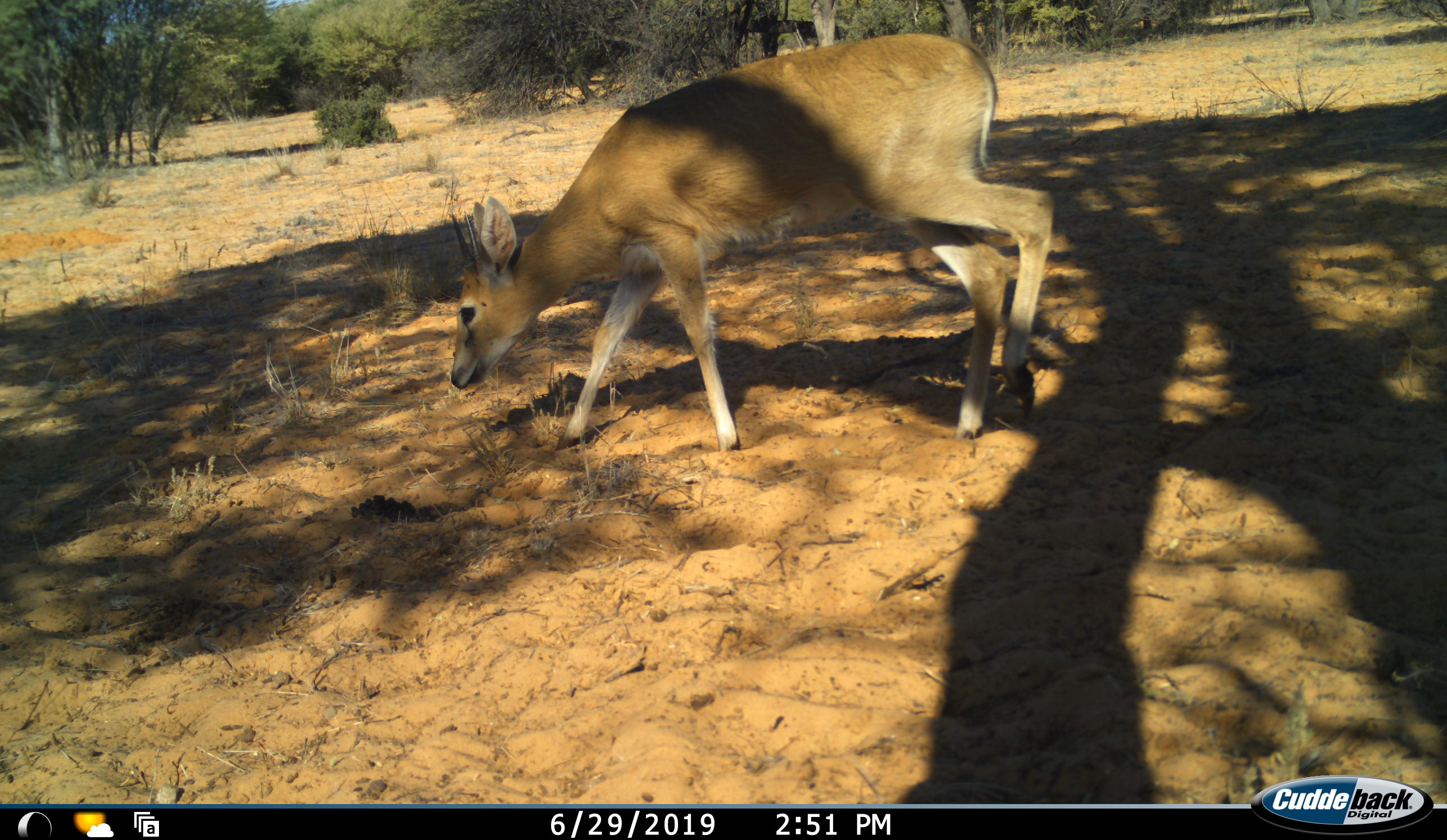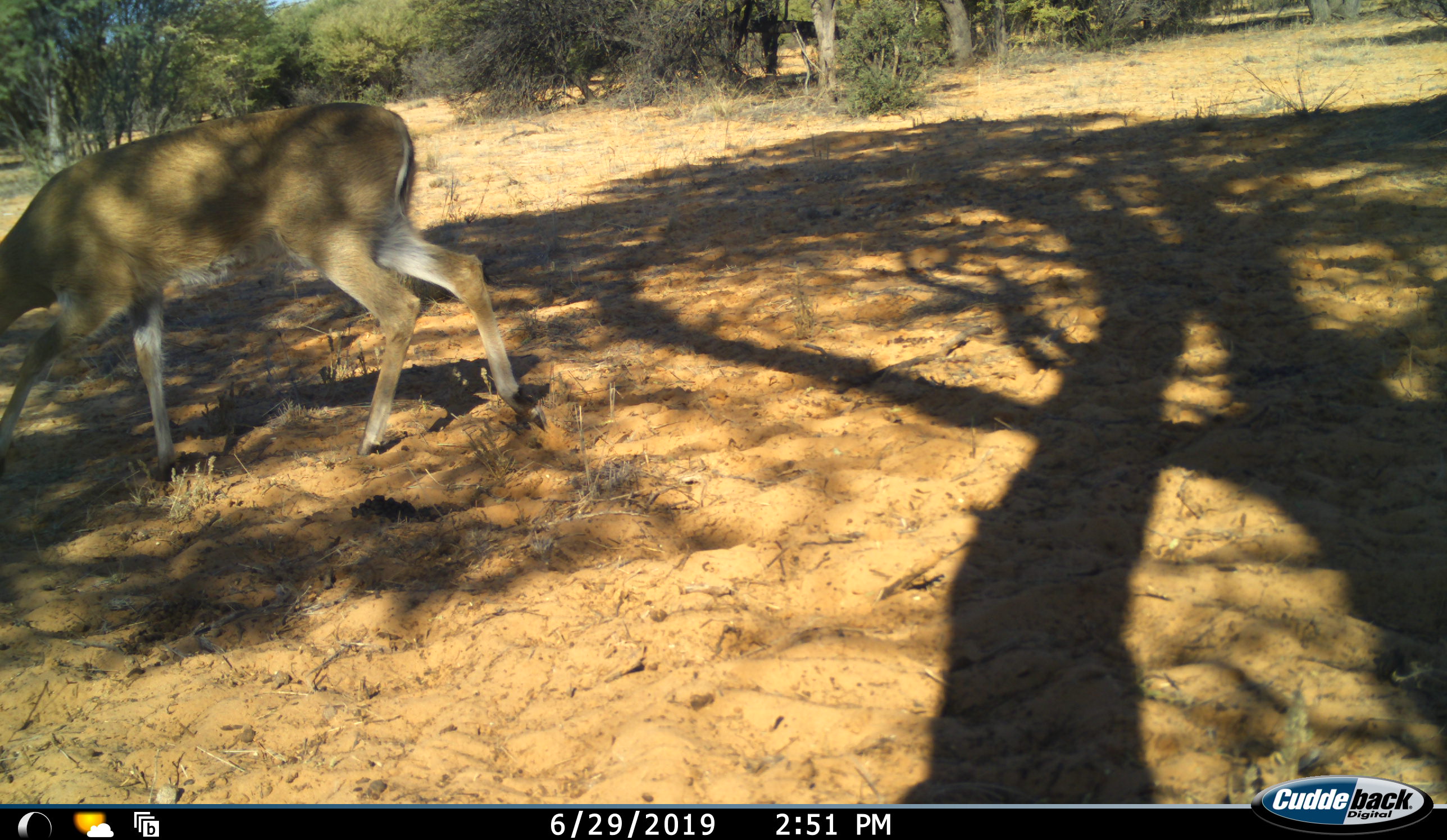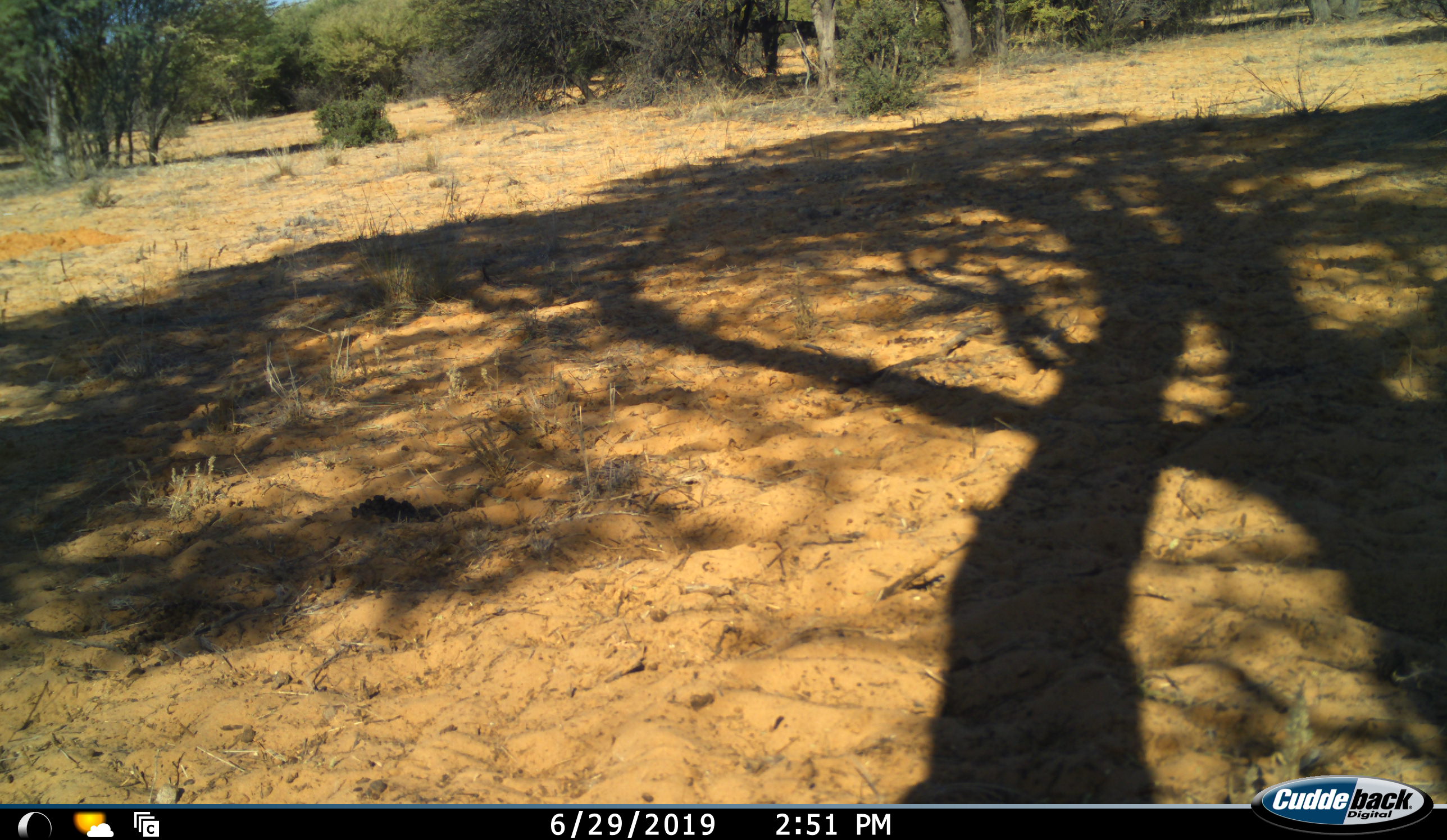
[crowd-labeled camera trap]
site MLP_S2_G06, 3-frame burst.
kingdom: Animalia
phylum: Chordata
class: Mammalia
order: Artiodactyla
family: Bovidae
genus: Sylvicapra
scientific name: Sylvicapra grimmia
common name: common duiker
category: duikercommongrey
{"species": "duikercommongrey (common duiker) (Sylvicapra grimmia)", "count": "1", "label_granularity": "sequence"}